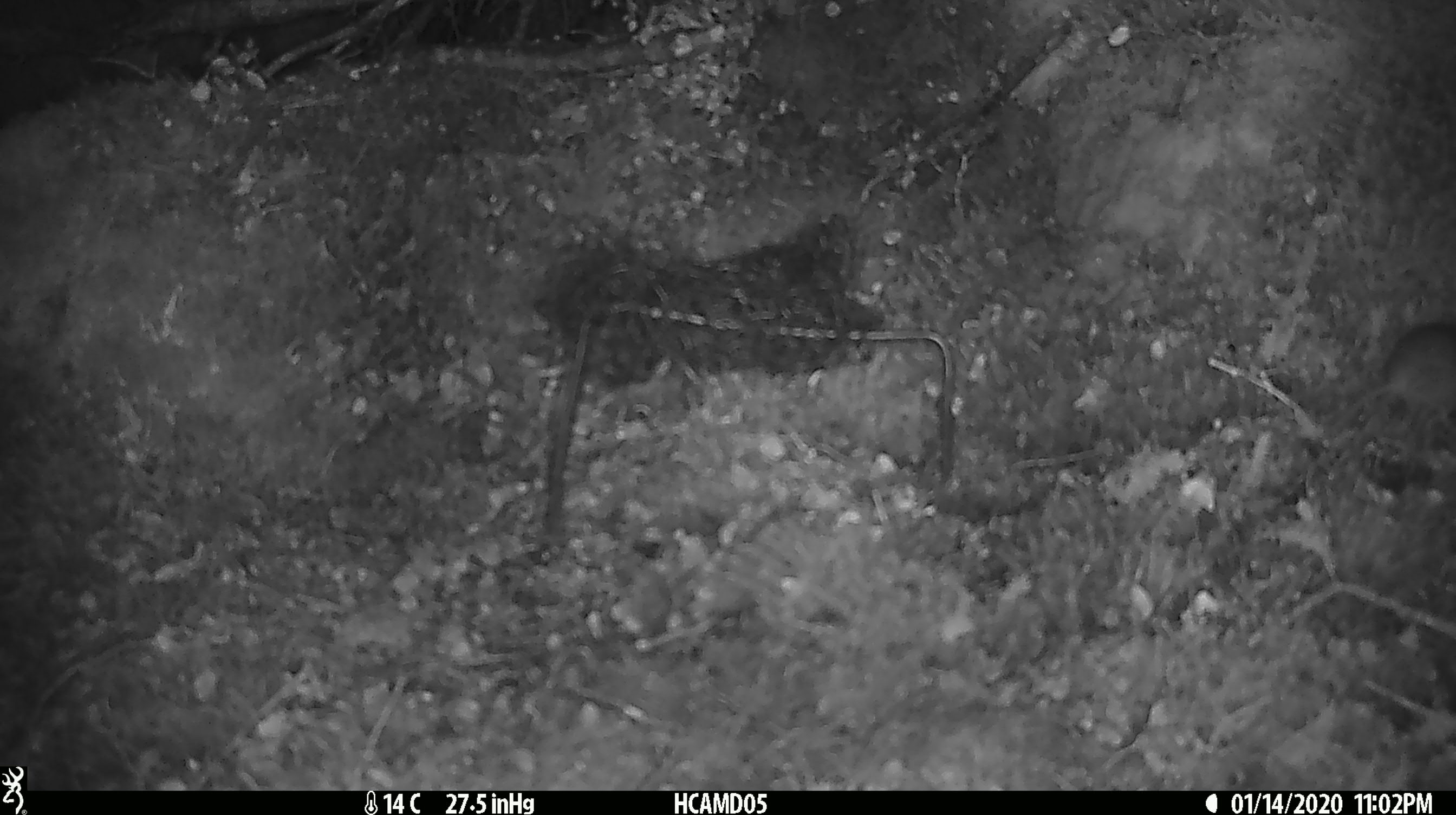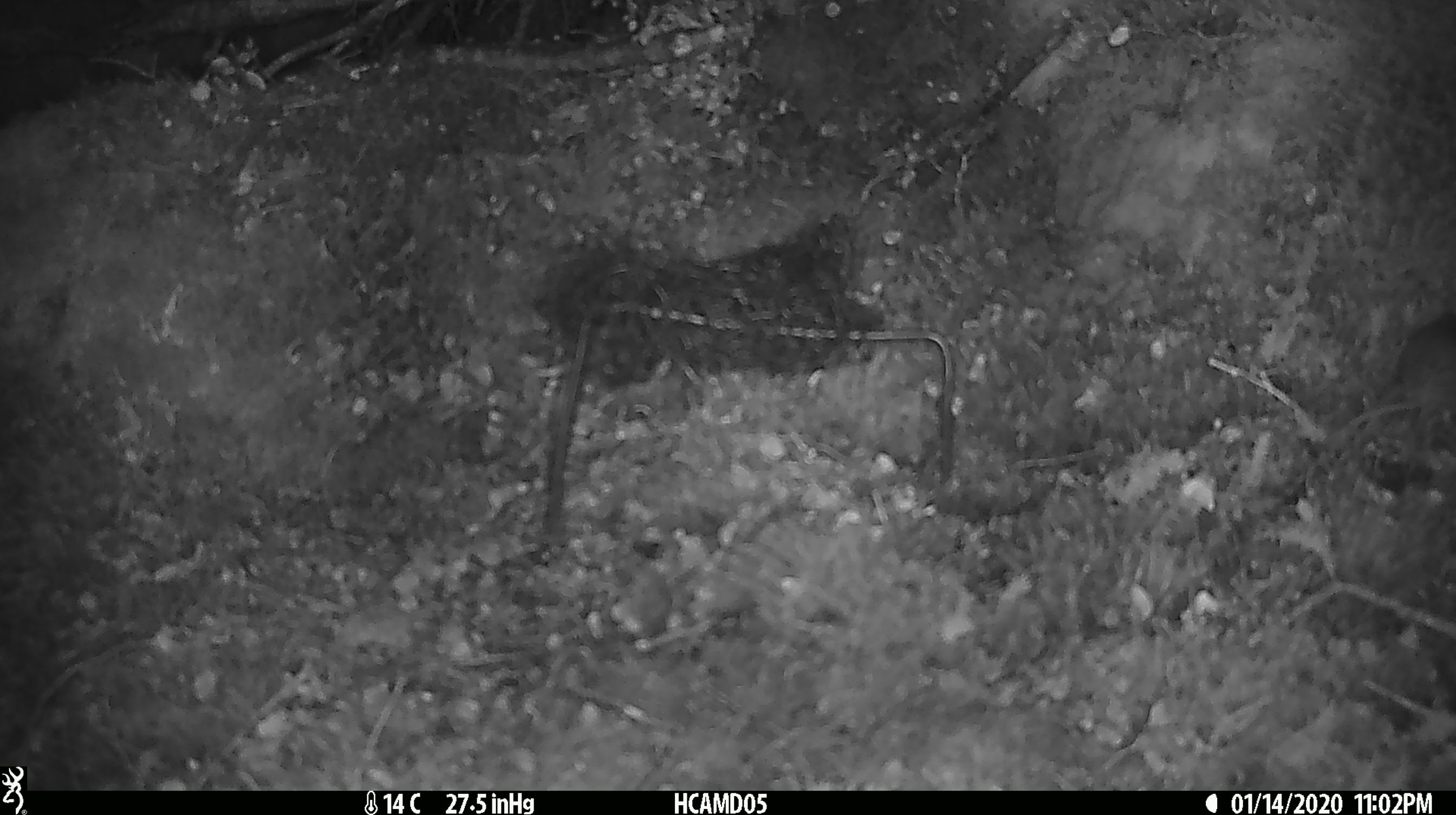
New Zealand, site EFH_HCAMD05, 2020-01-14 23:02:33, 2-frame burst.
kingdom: Animalia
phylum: Chordata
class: Mammalia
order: Rodentia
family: Muridae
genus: Mus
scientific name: Mus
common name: mouse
Mouse (Mus).